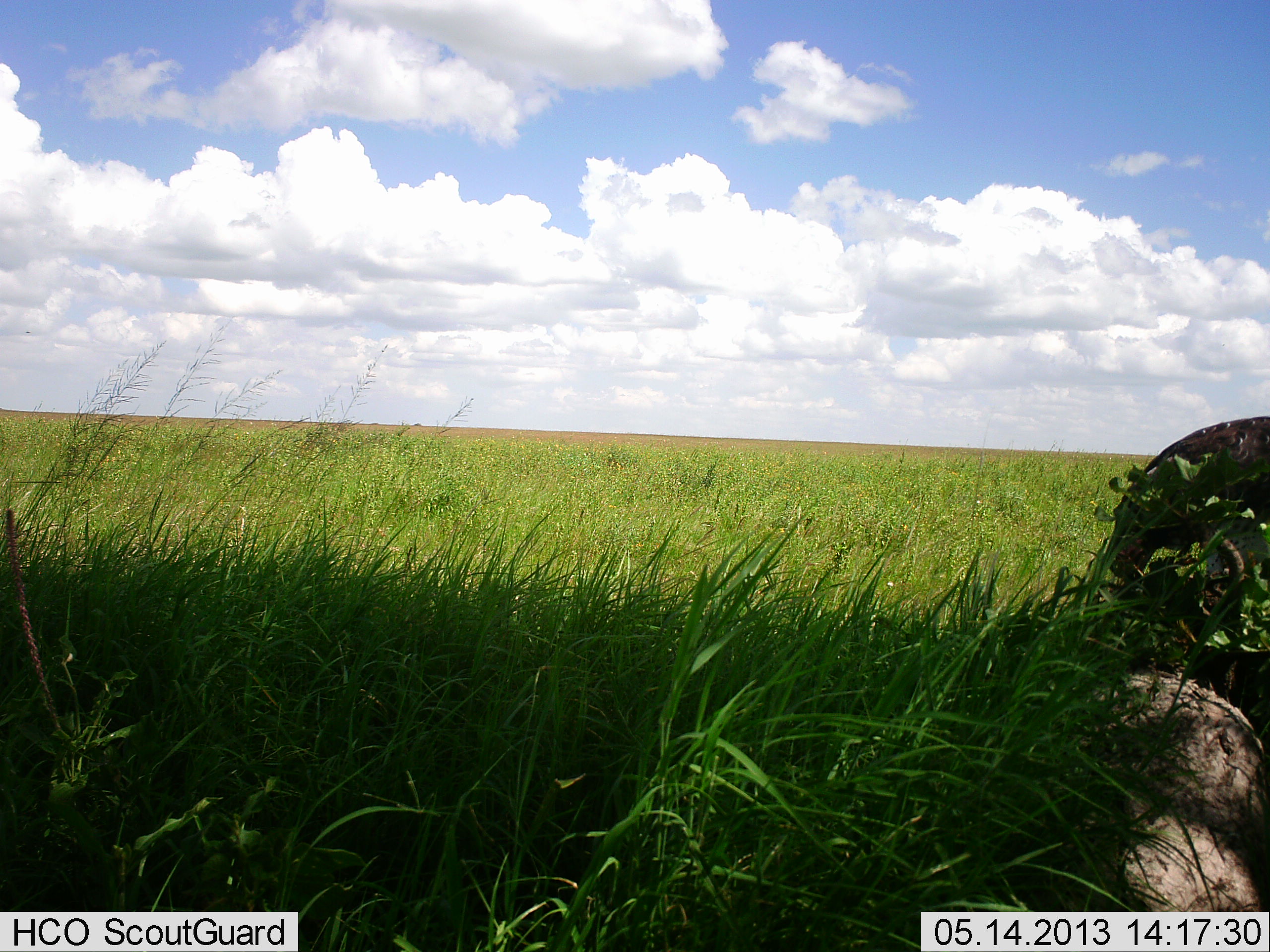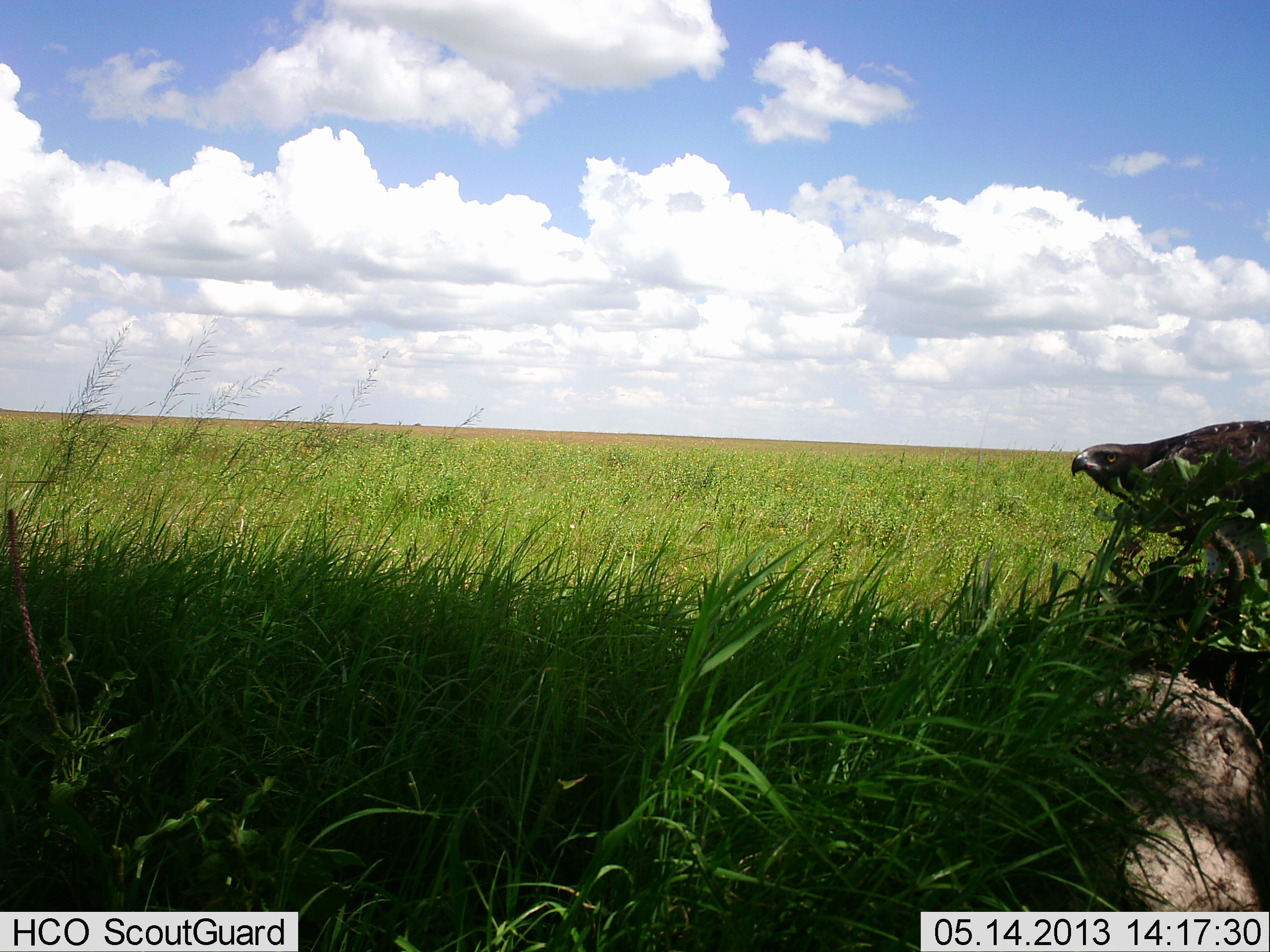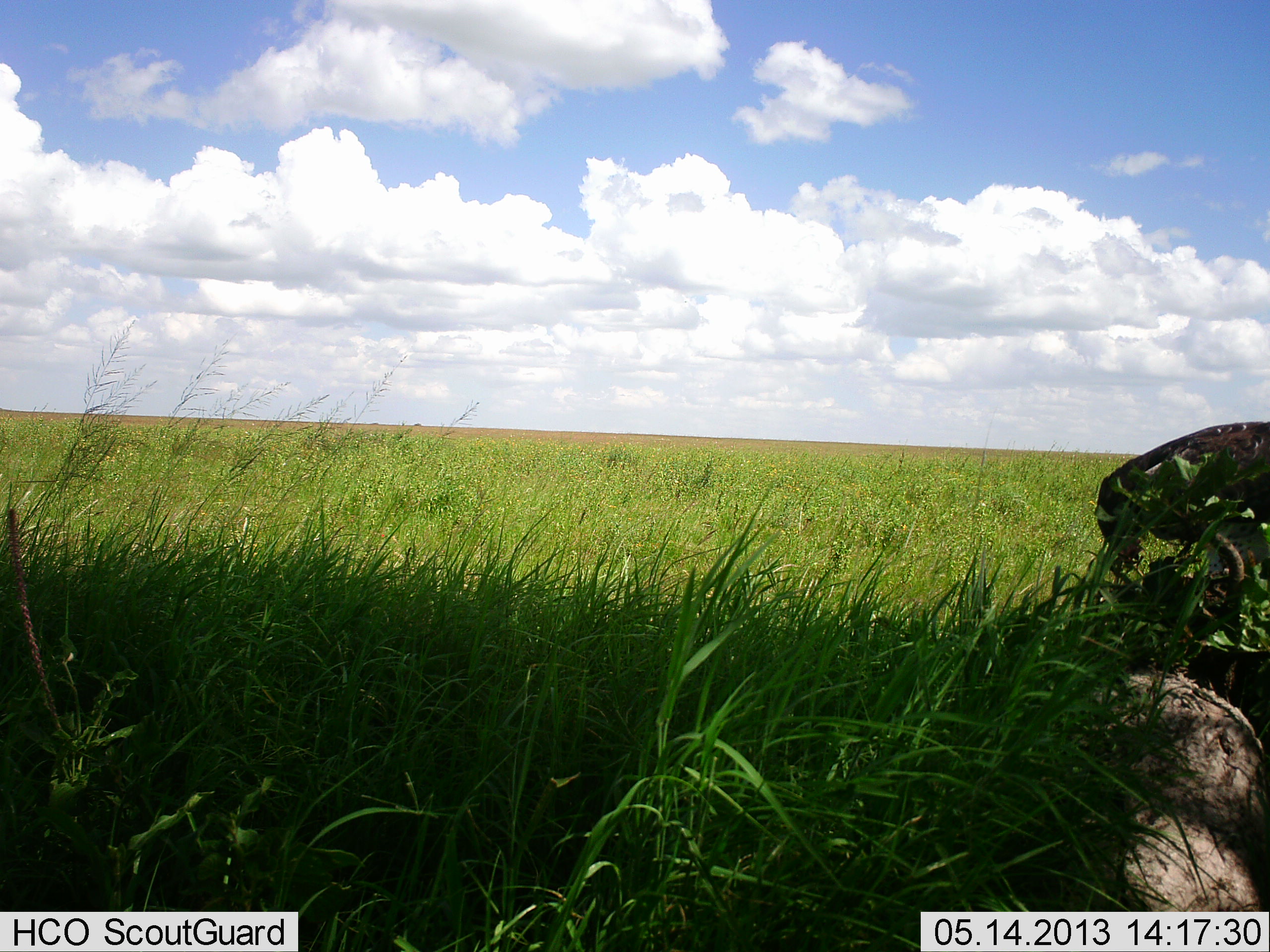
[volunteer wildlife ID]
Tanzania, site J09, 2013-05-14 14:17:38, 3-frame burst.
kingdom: Animalia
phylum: Chordata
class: Aves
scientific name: Aves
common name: bird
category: otherbird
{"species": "otherbird (bird) (Aves)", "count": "1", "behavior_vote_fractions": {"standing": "48%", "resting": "5%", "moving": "10%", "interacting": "5%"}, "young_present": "0%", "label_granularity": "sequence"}